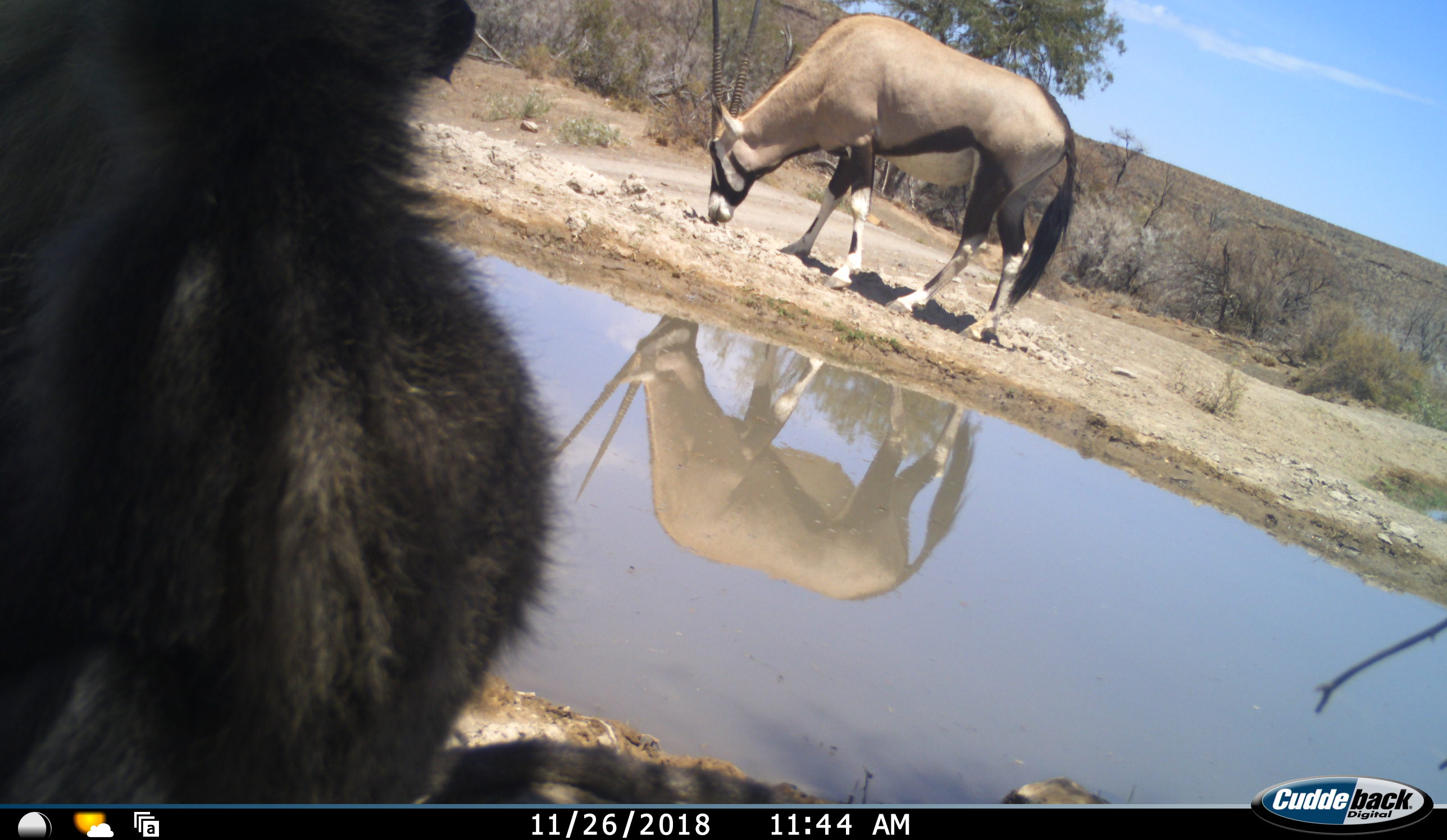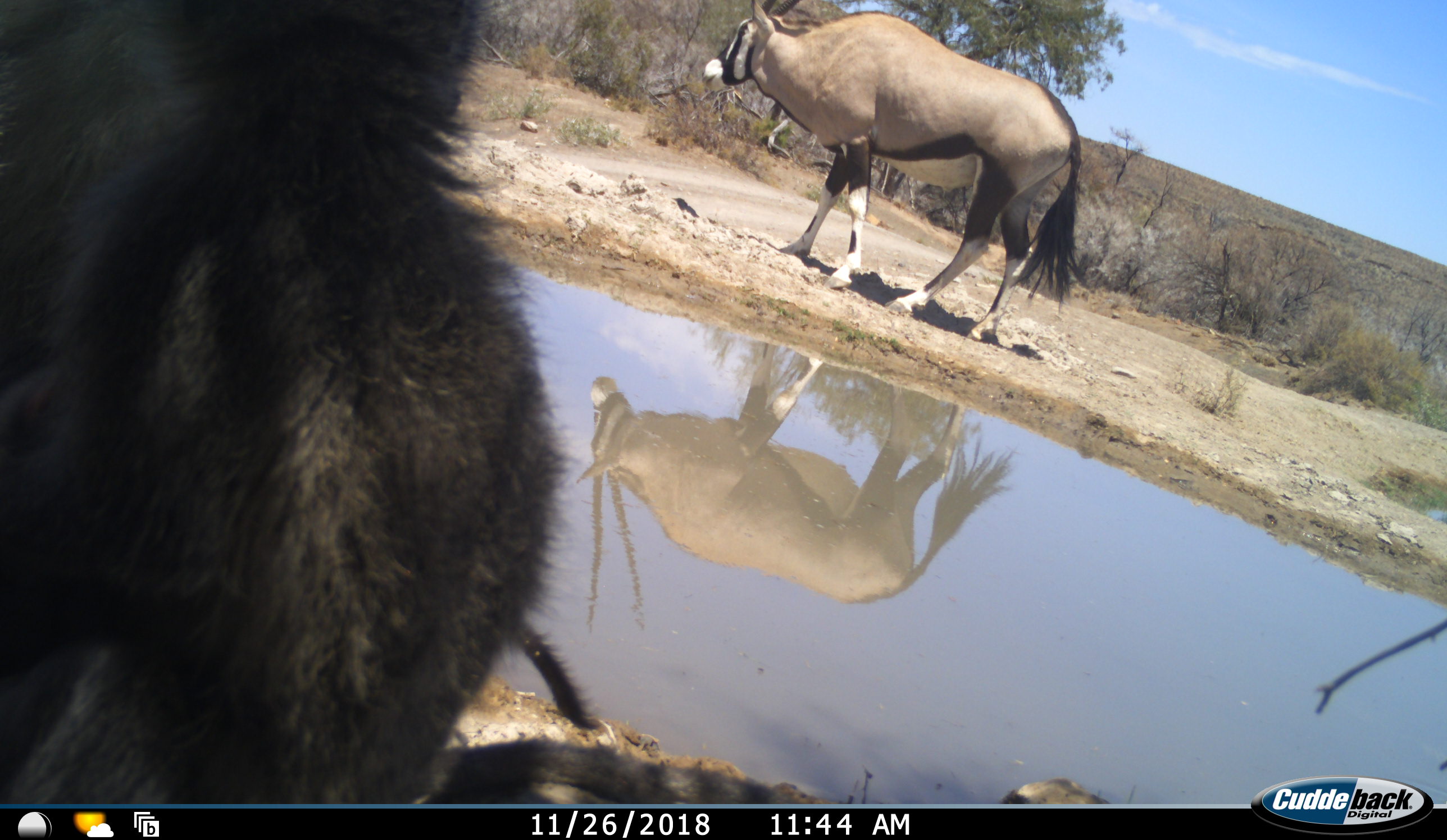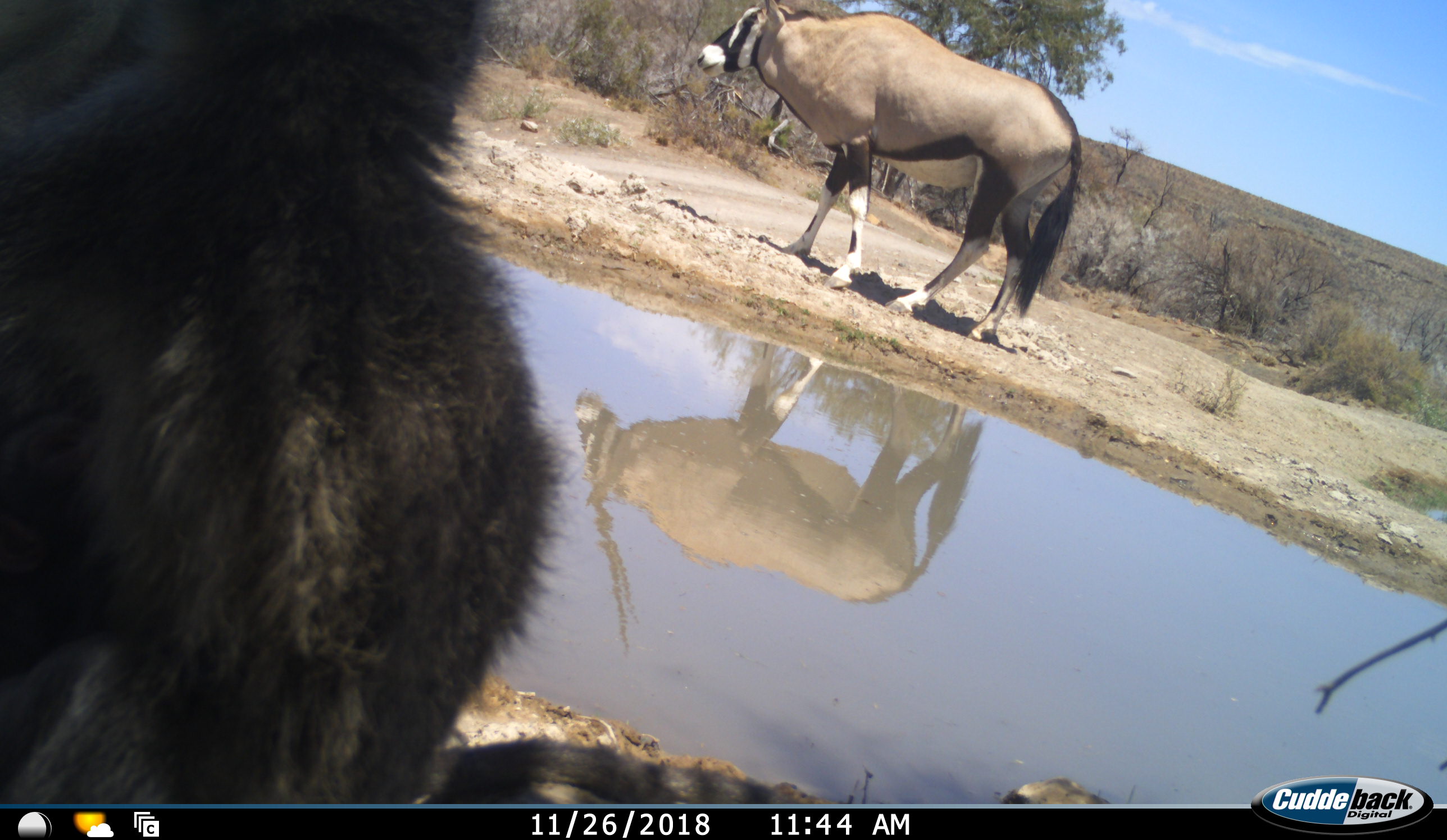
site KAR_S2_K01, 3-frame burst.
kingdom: Animalia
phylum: Chordata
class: Mammalia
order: Primates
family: Cercopithecidae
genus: Papio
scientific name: Papio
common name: baboon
Baboon (Papio), count 1. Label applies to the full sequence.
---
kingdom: Animalia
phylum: Chordata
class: Mammalia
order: Artiodactyla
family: Bovidae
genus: Oryx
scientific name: Oryx gazella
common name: gemsbok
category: oryx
Oryx (gemsbok) (Oryx gazella), count 1. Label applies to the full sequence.